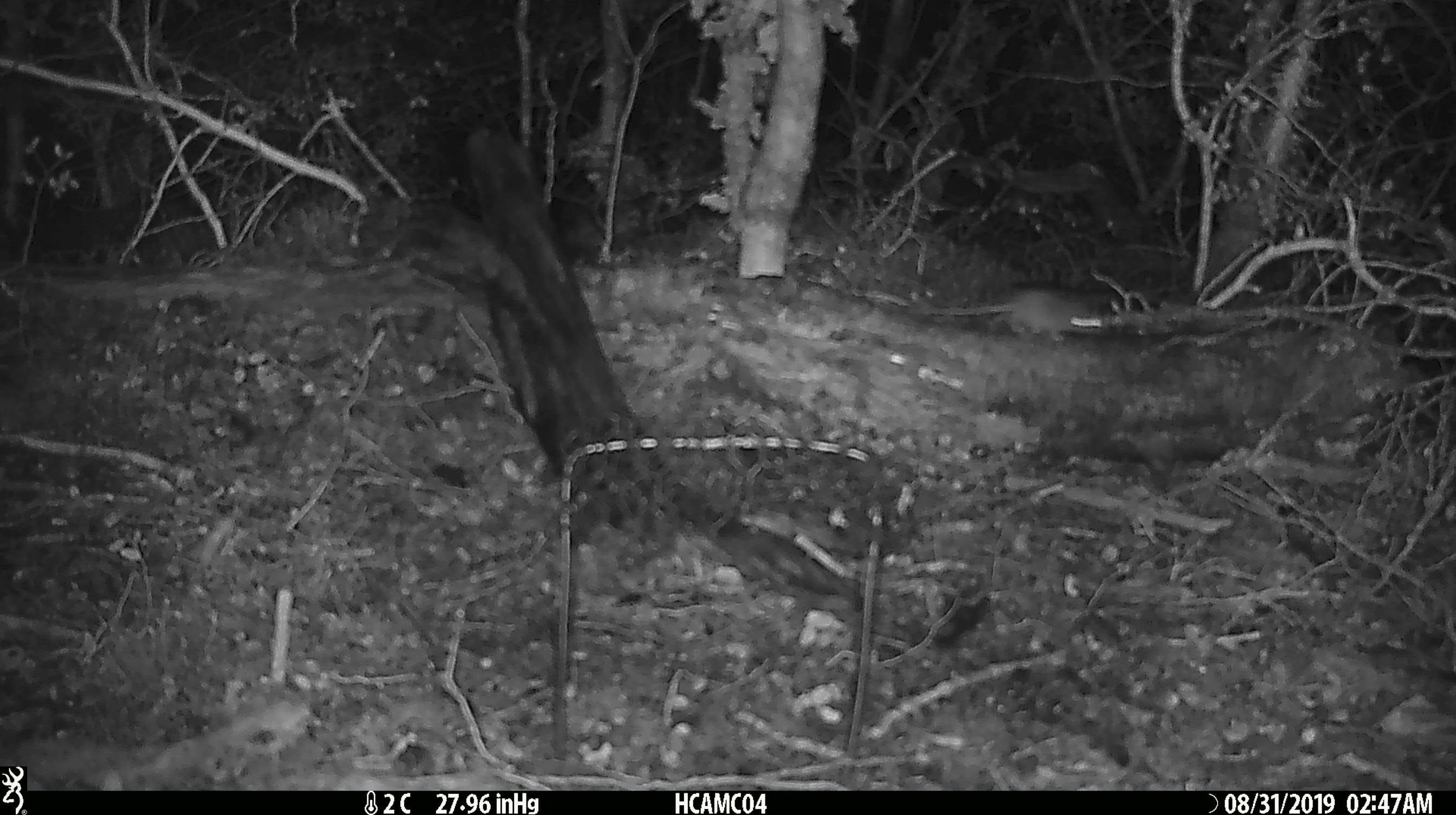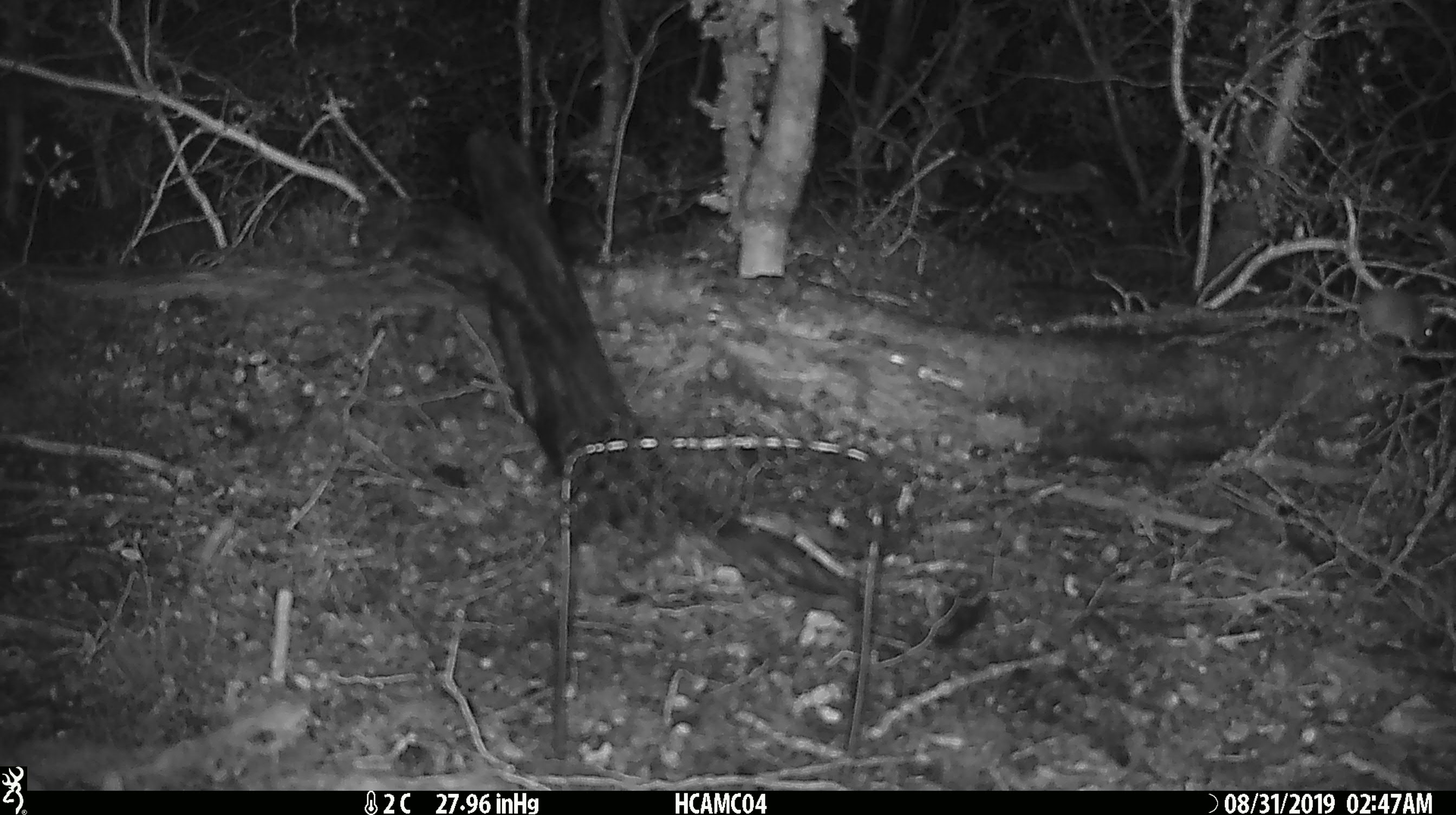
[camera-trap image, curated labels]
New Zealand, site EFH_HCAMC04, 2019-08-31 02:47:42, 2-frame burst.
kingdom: Animalia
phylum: Chordata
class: Mammalia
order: Rodentia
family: Muridae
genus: Mus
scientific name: Mus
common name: mouse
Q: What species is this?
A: Mouse (Mus).